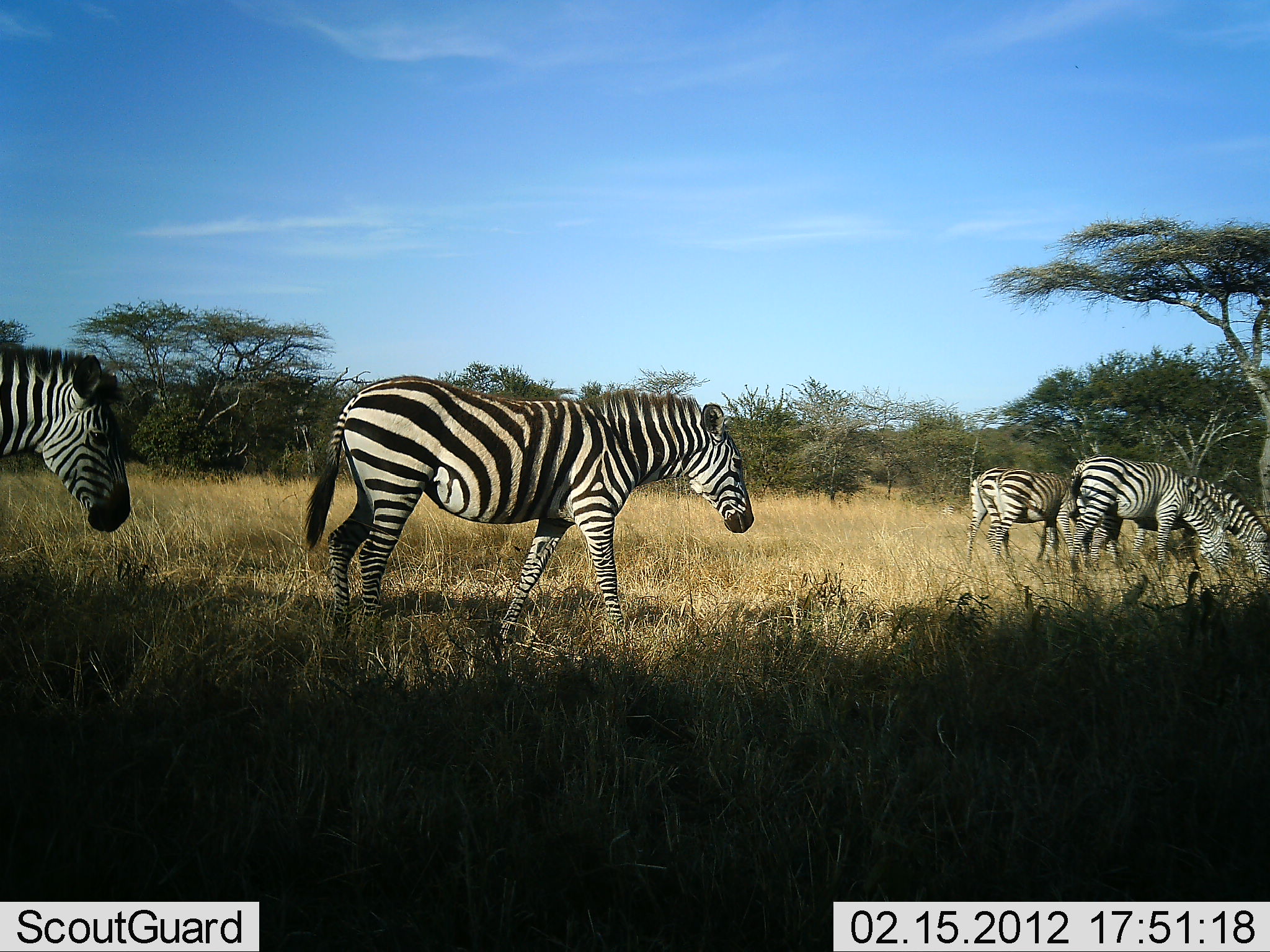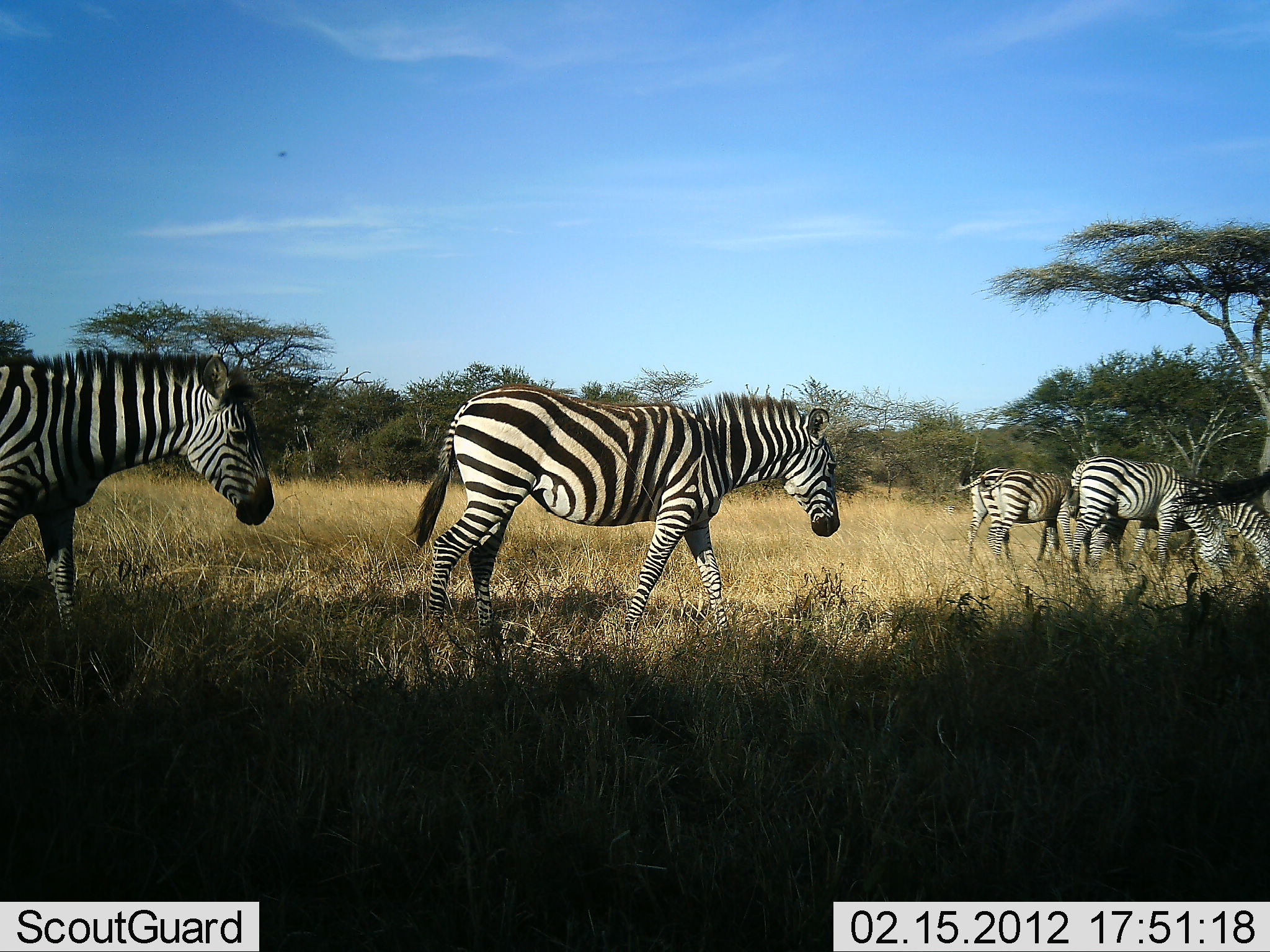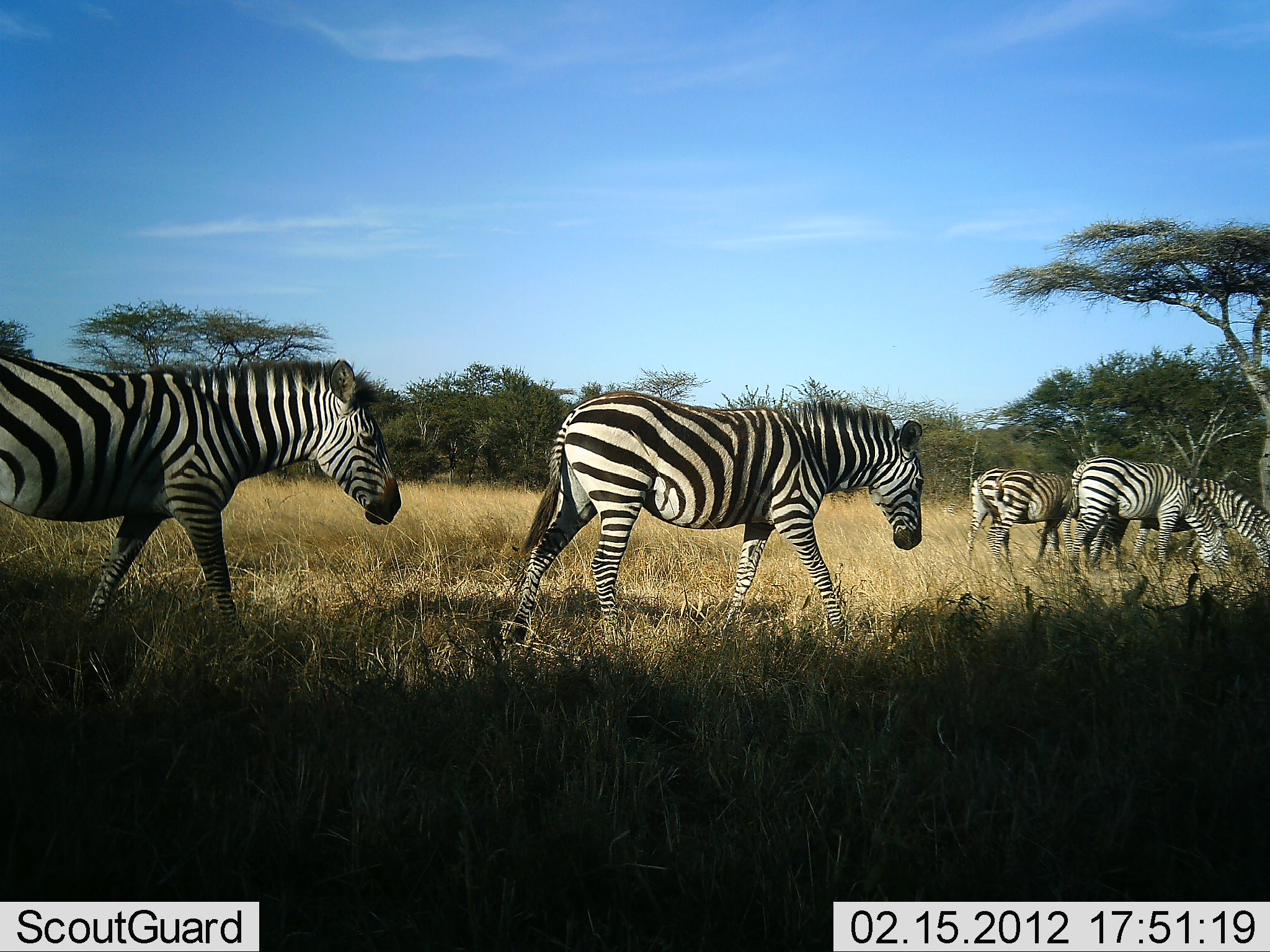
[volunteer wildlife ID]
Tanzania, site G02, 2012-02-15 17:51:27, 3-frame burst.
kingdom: Animalia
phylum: Chordata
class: Mammalia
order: Perissodactyla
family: Equidae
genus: Equus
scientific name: Equus quagga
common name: plains zebra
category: zebra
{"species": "zebra (plains zebra) (Equus quagga)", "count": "6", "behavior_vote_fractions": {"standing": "31%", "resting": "0%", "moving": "97%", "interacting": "7%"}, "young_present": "10%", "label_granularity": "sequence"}